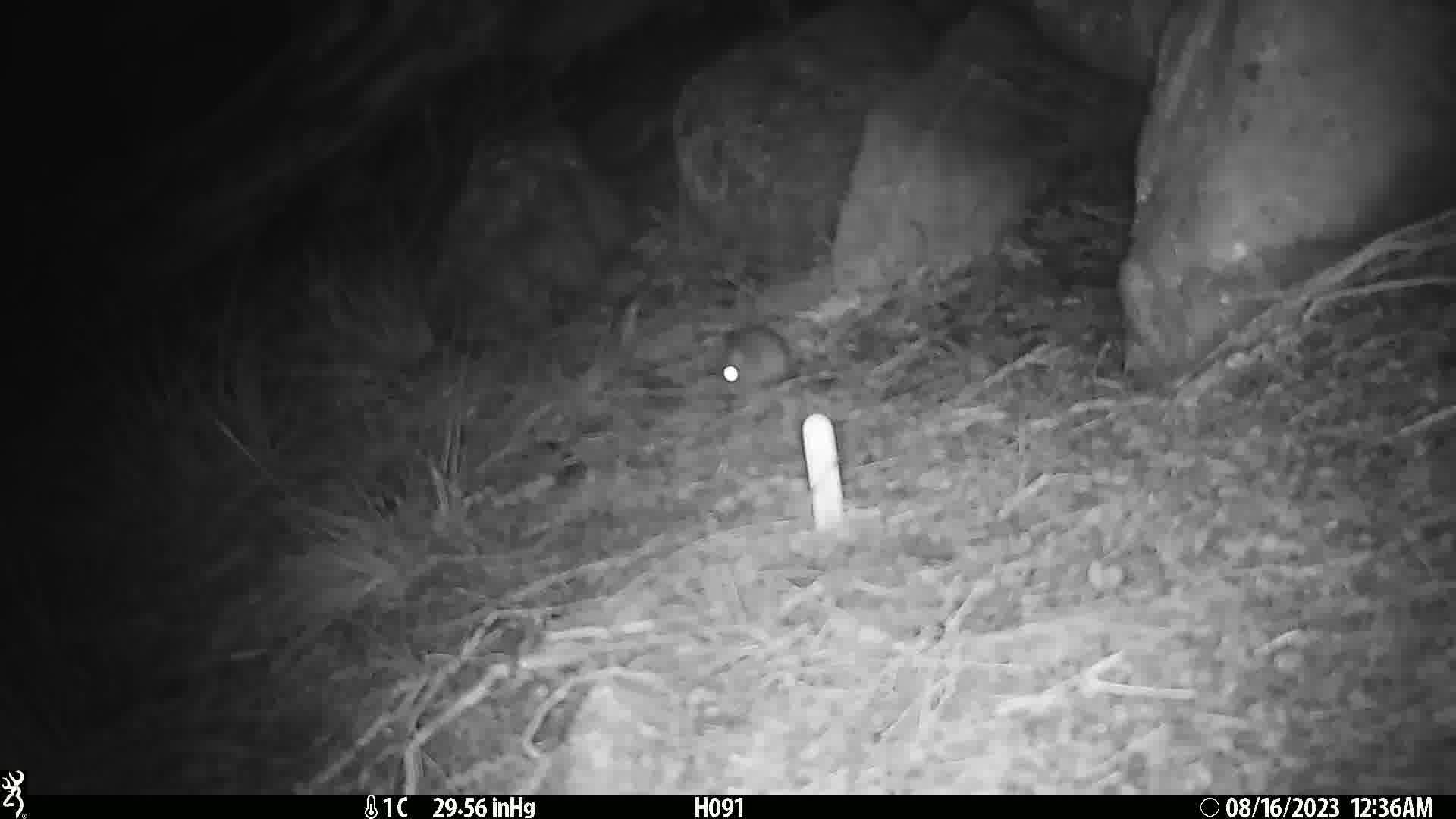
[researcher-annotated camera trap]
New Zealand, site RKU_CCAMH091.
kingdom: Animalia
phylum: Chordata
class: Mammalia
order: Rodentia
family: Muridae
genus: Rattus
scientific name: Rattus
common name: rat